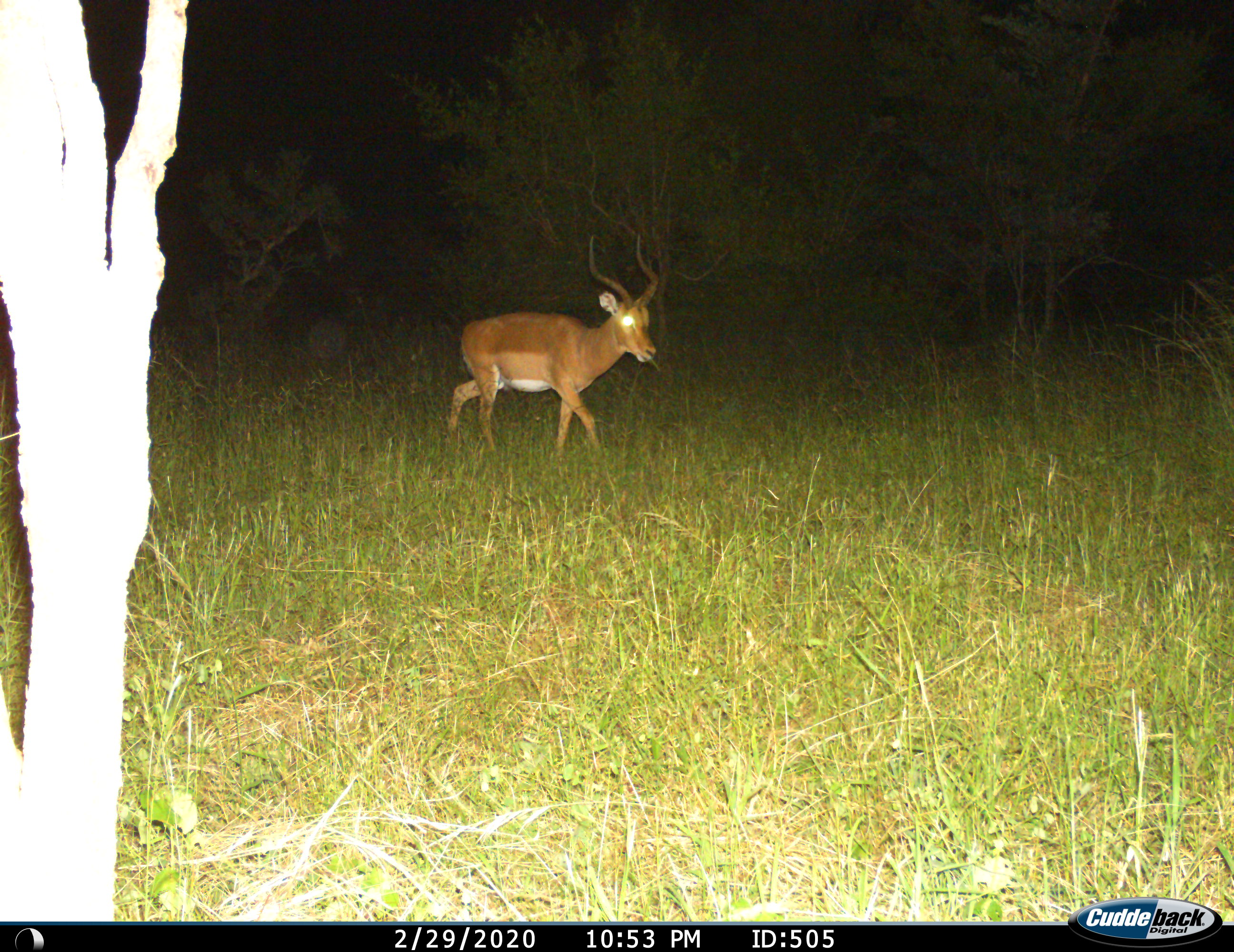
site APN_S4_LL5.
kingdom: Animalia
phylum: Chordata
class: Mammalia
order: Artiodactyla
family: Bovidae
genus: Aepyceros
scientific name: Aepyceros melampus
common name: impala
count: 1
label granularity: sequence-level